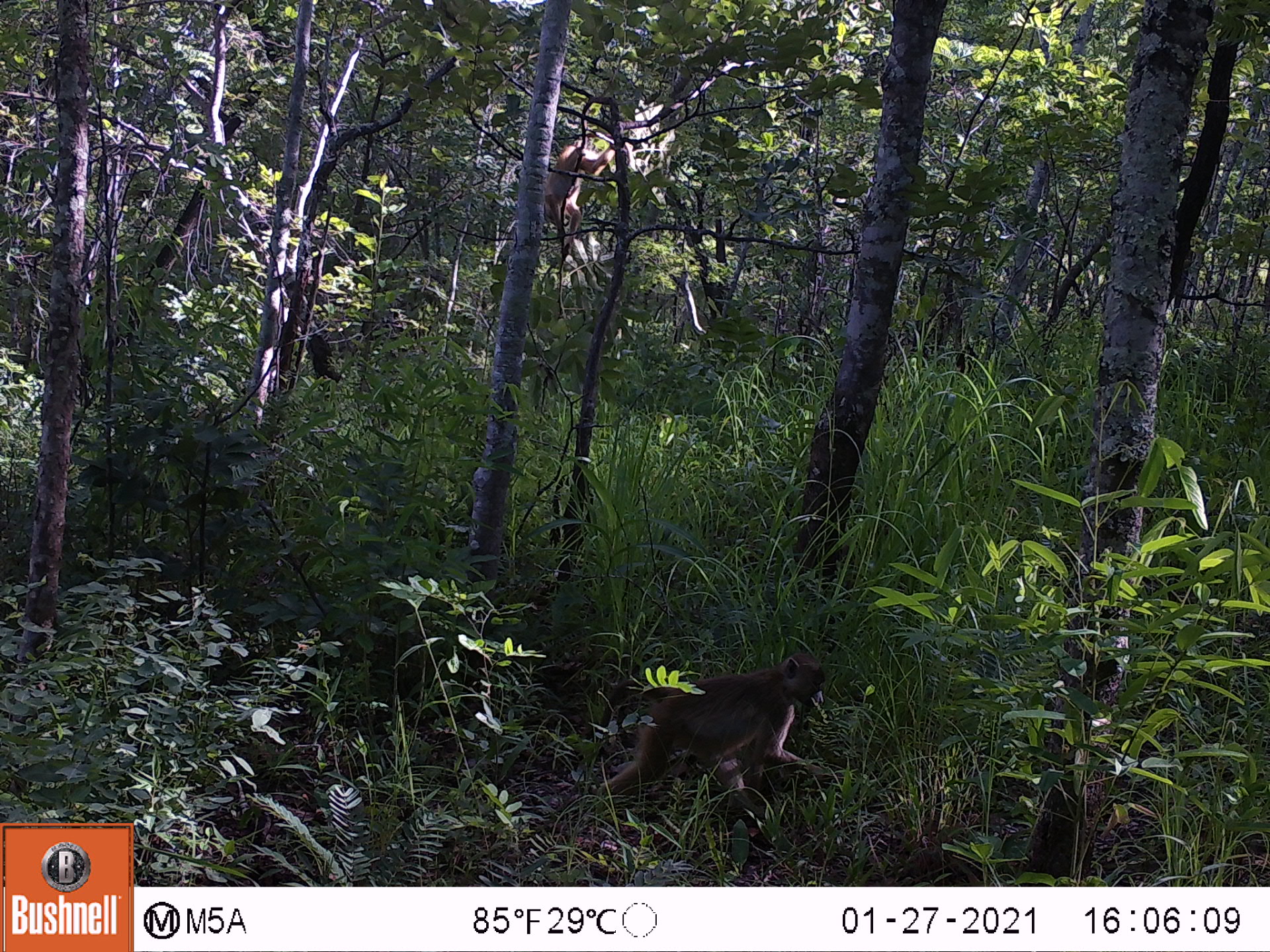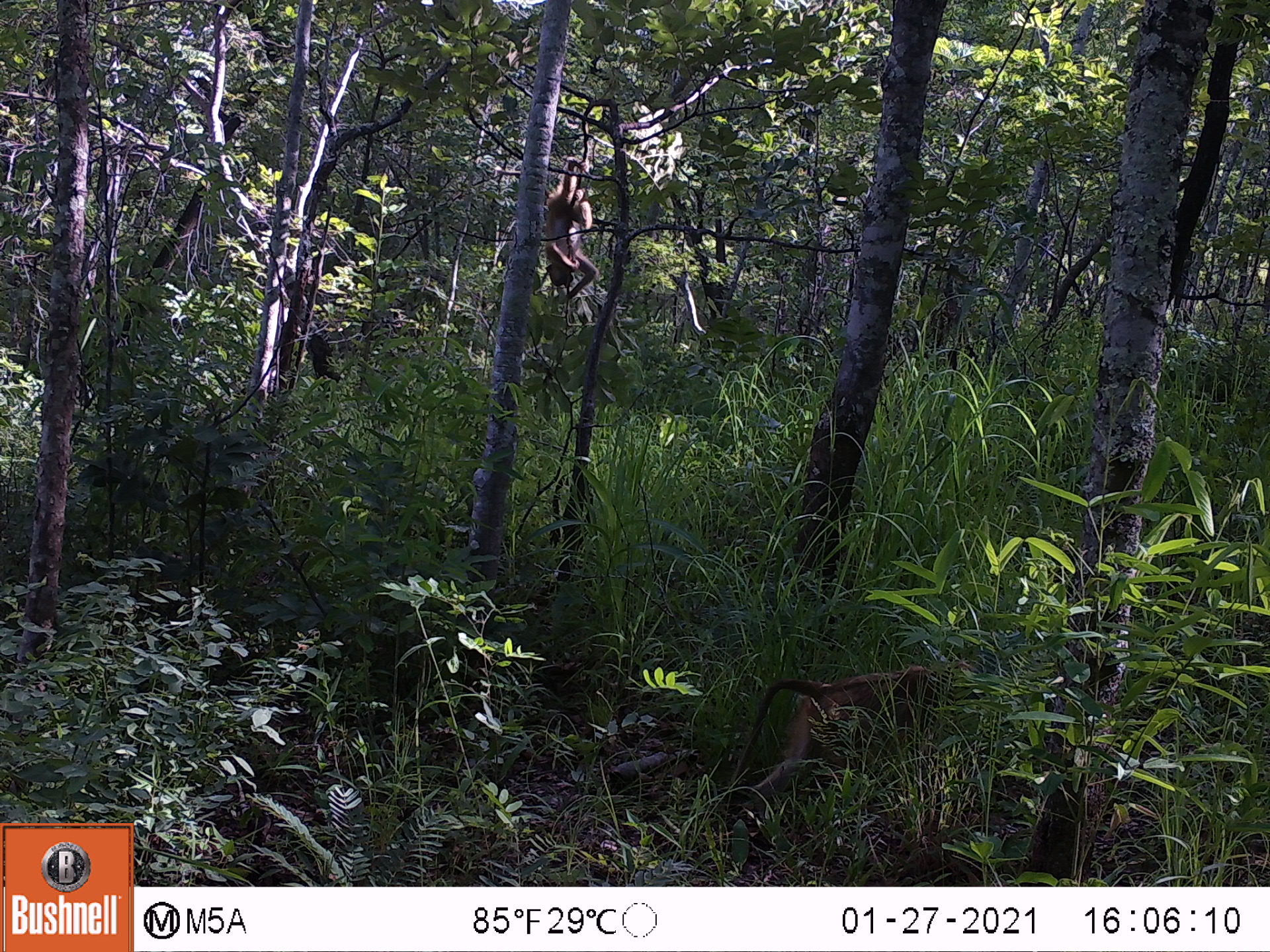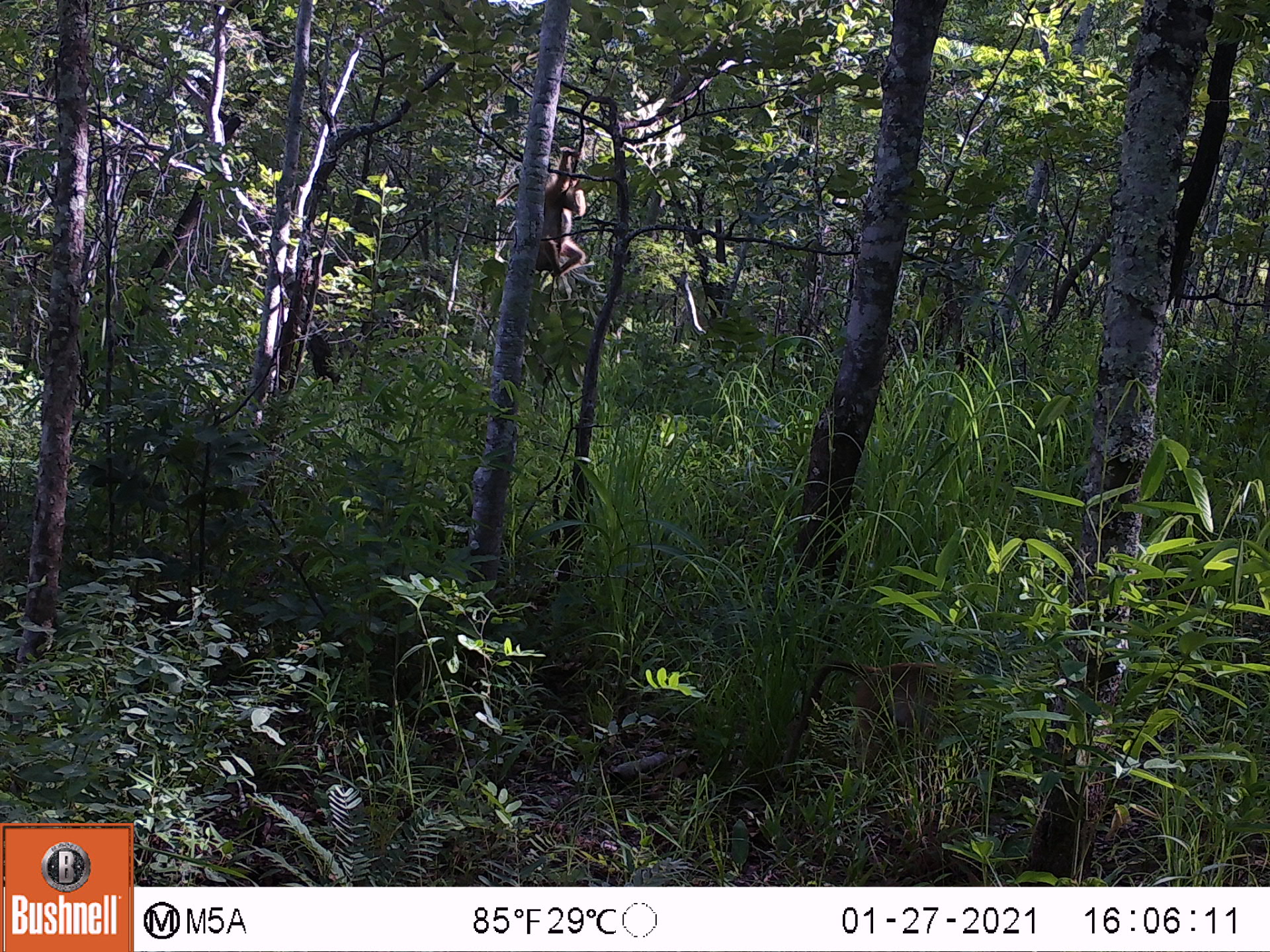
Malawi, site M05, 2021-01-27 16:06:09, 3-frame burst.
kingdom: Animalia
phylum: Chordata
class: Mammalia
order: Primates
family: Cercopithecidae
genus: Papio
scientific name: Papio cynocephalus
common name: yellow baboon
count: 2